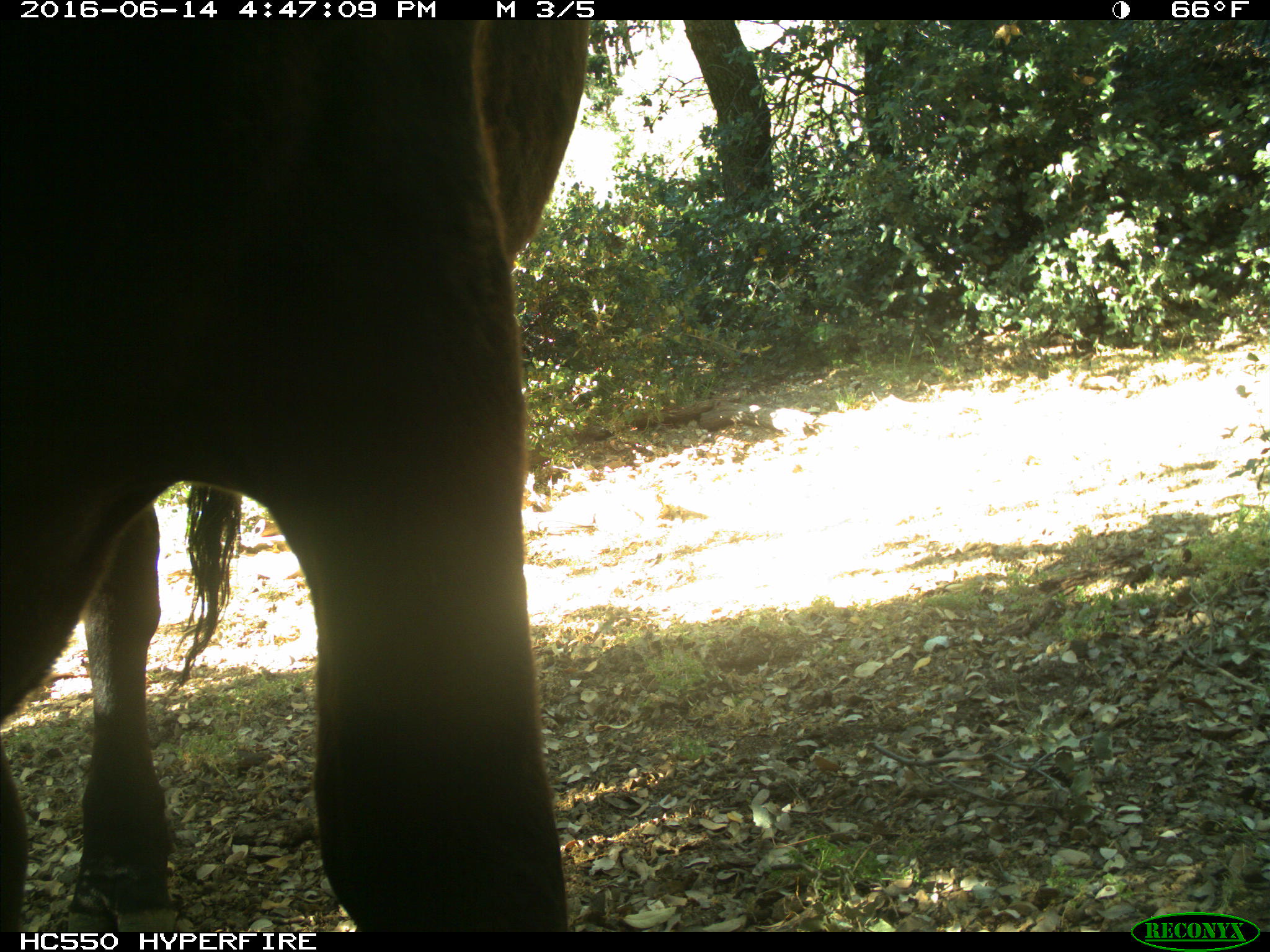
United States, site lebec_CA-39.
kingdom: Animalia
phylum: Chordata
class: Mammalia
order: Artiodactyla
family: Bovidae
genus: Bos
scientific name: Bos taurus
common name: domestic cow